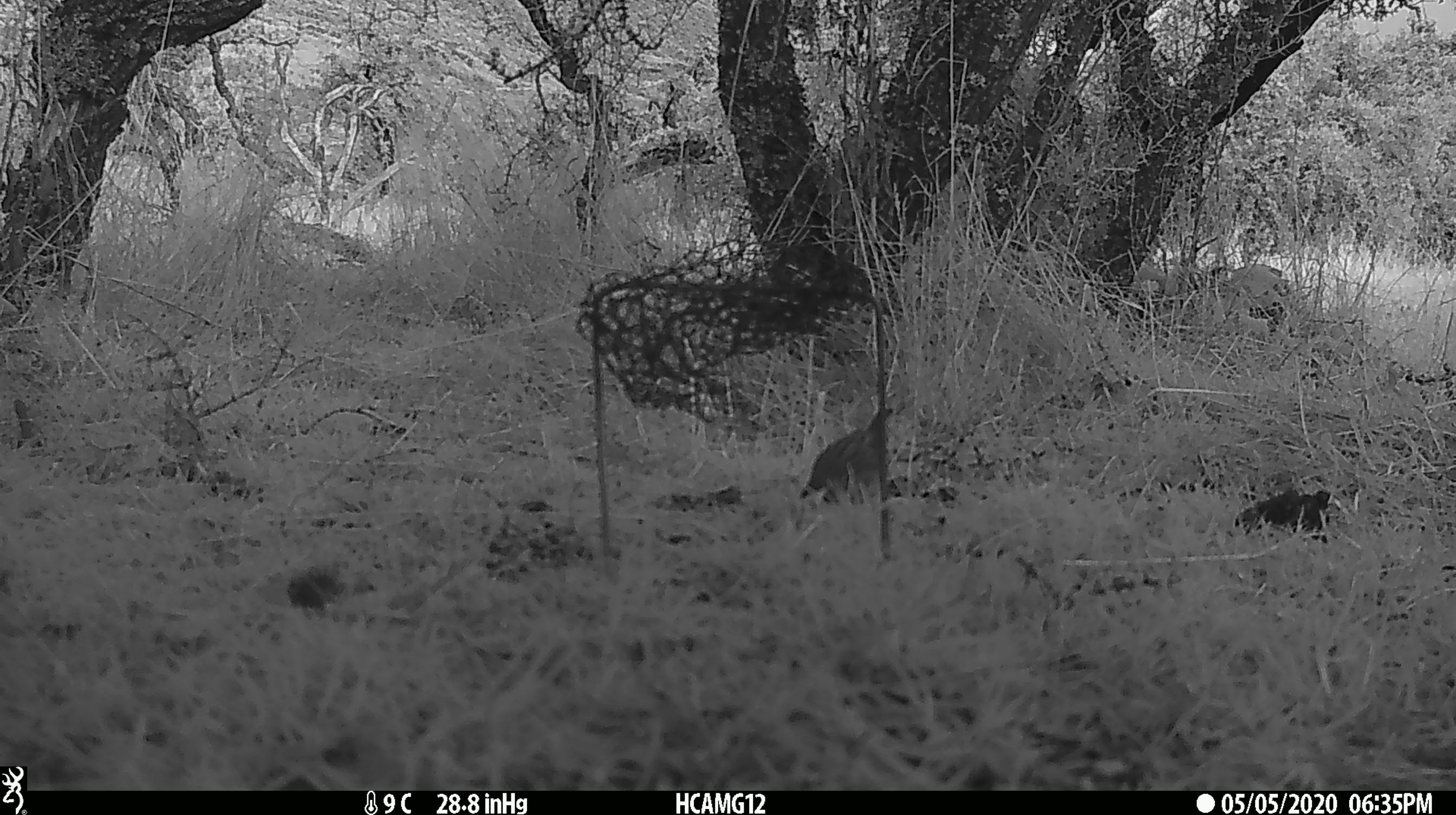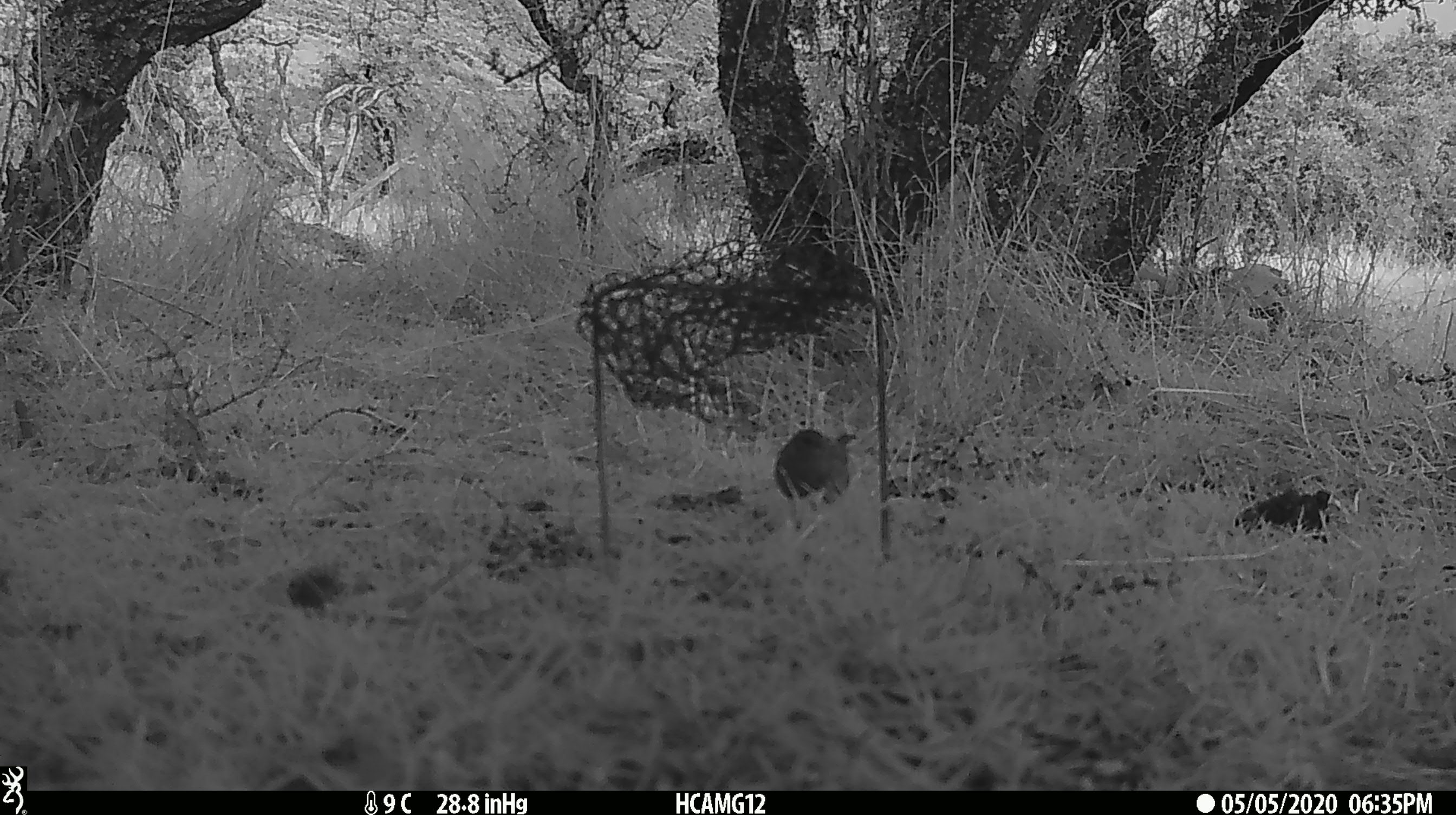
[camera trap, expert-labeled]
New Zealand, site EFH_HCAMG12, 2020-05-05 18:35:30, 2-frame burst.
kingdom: Animalia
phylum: Chordata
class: Aves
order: Passeriformes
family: Prunellidae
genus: Prunella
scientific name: Prunella modularis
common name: dunnock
Dunnock (Prunella modularis).